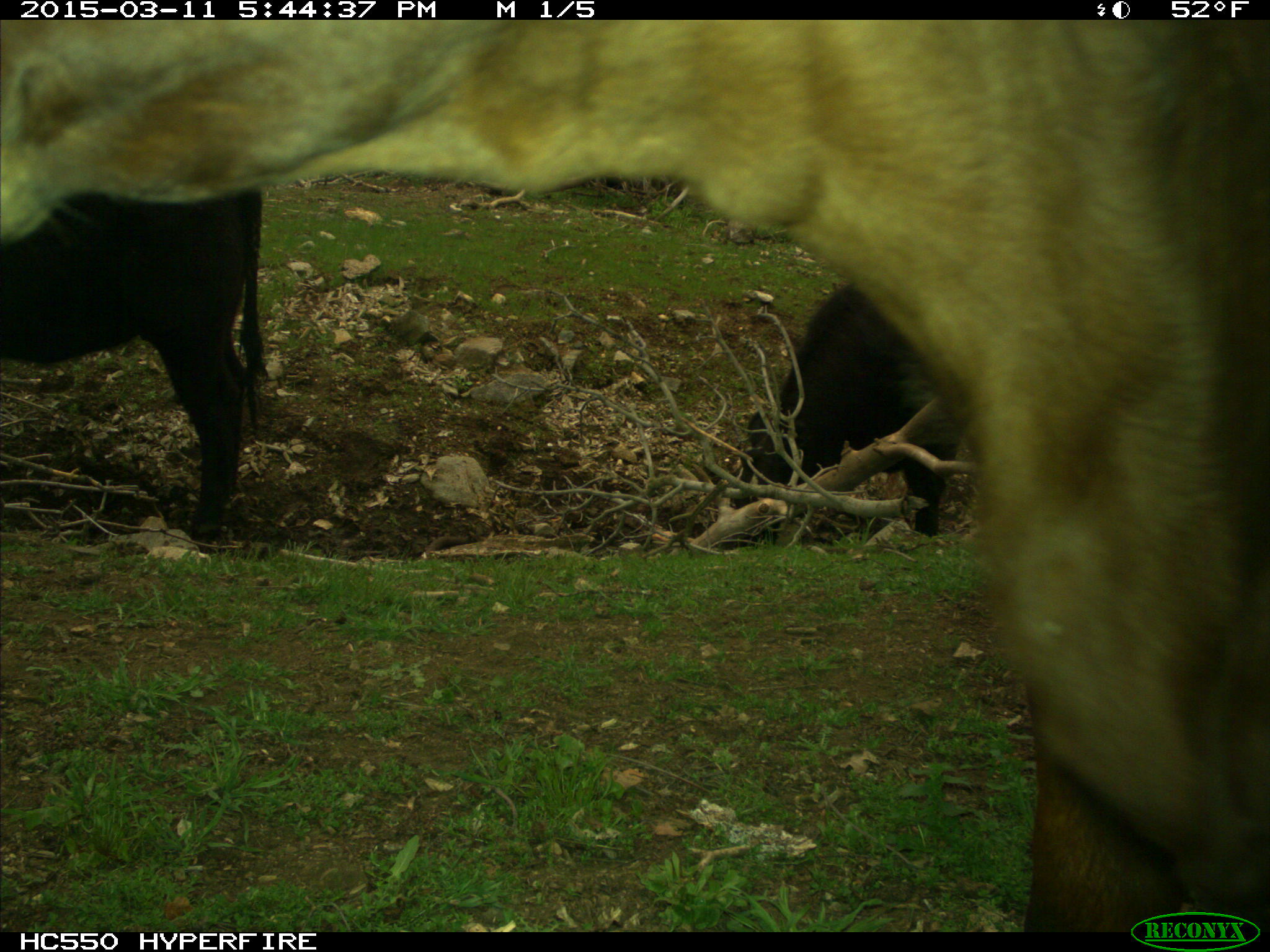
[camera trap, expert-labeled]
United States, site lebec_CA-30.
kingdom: Animalia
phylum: Chordata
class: Mammalia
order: Artiodactyla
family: Bovidae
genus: Bos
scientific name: Bos taurus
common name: domestic cow